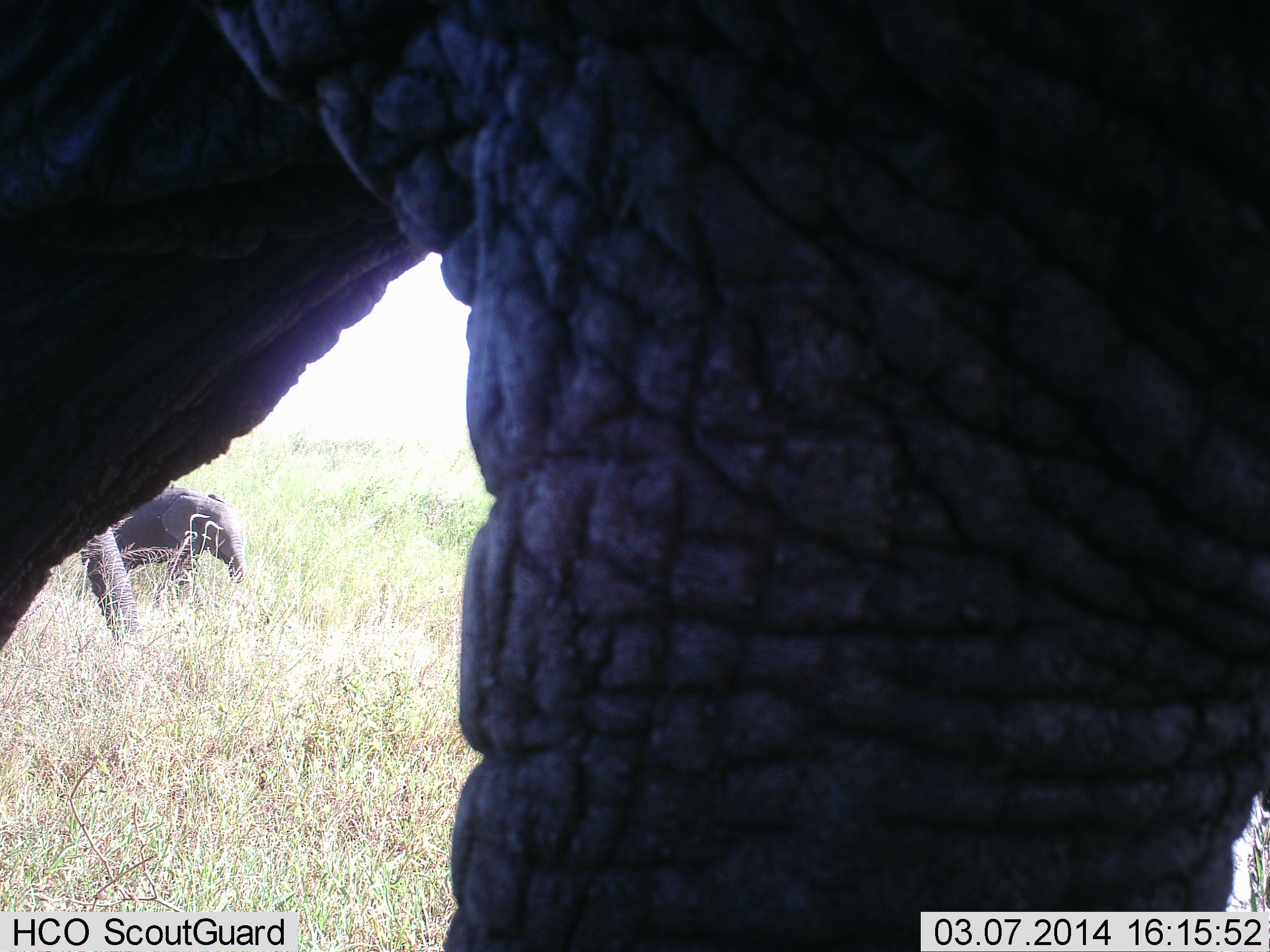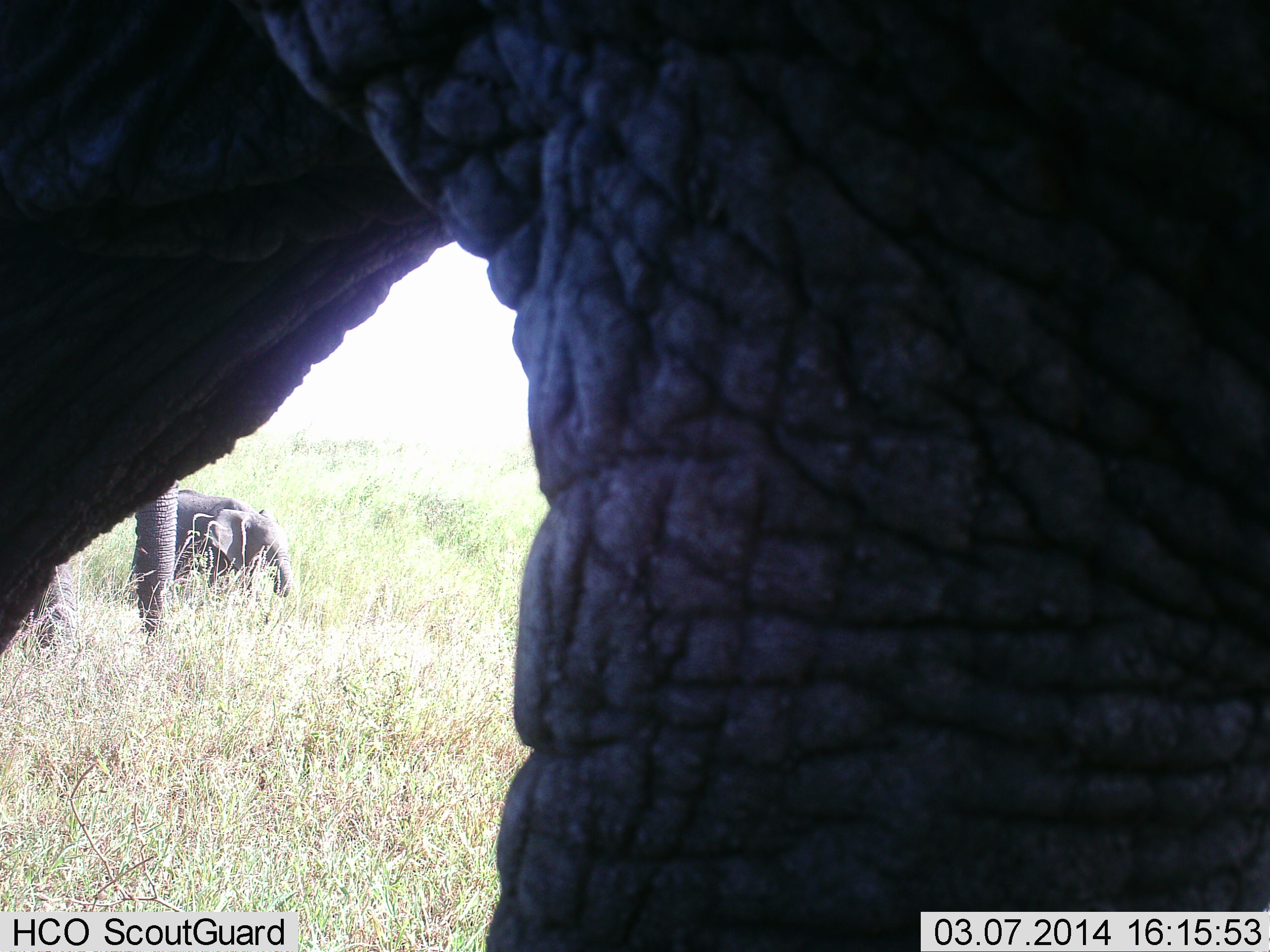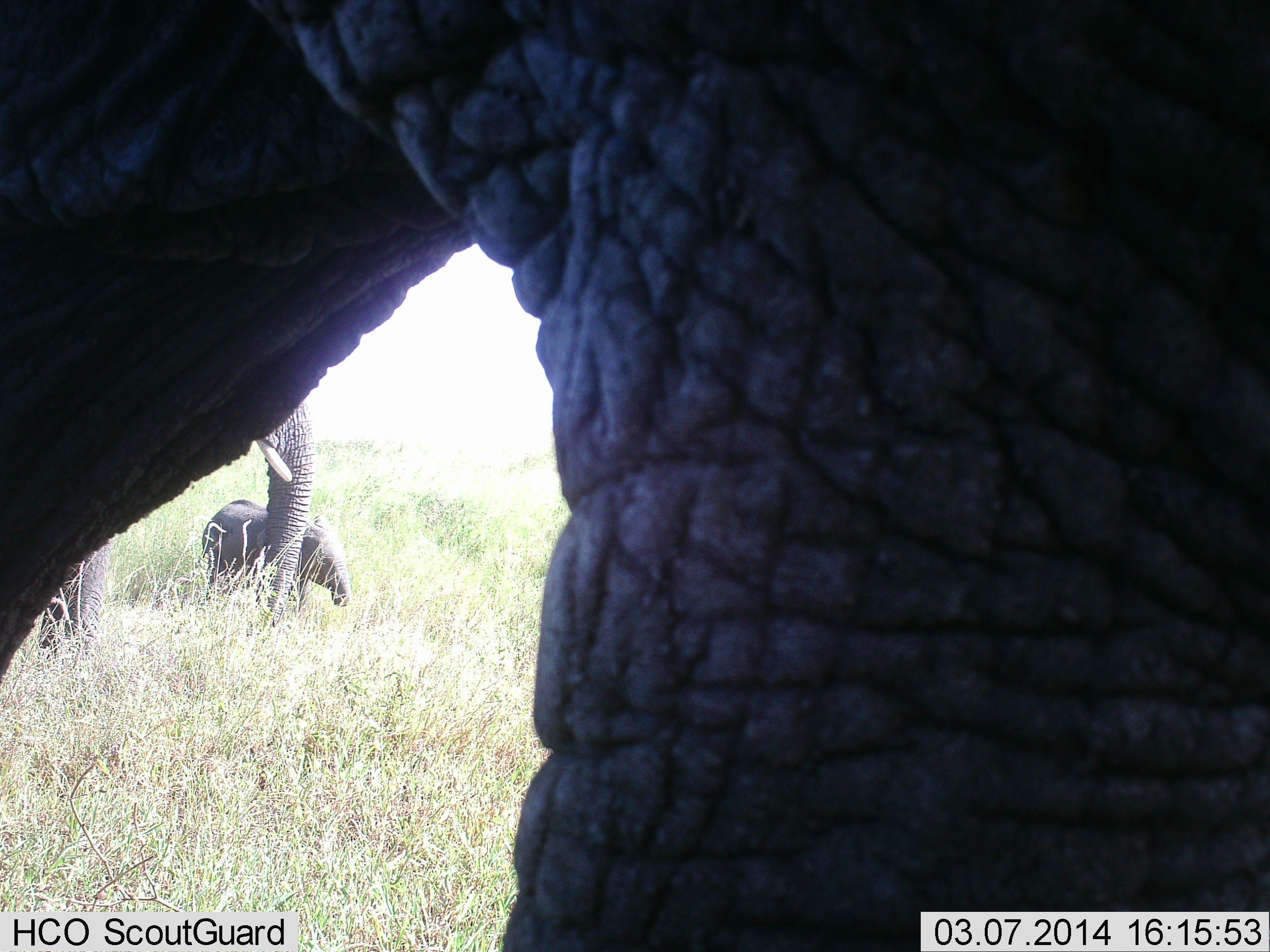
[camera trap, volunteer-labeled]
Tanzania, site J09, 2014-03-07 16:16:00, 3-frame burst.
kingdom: Animalia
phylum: Chordata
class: Mammalia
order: Proboscidea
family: Elephantidae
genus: Loxodonta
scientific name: Loxodonta africana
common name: african bush elephant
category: elephant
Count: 3.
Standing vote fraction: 30%.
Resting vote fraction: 0%.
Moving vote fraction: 80%.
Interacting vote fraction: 0%.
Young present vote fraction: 70%.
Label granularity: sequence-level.